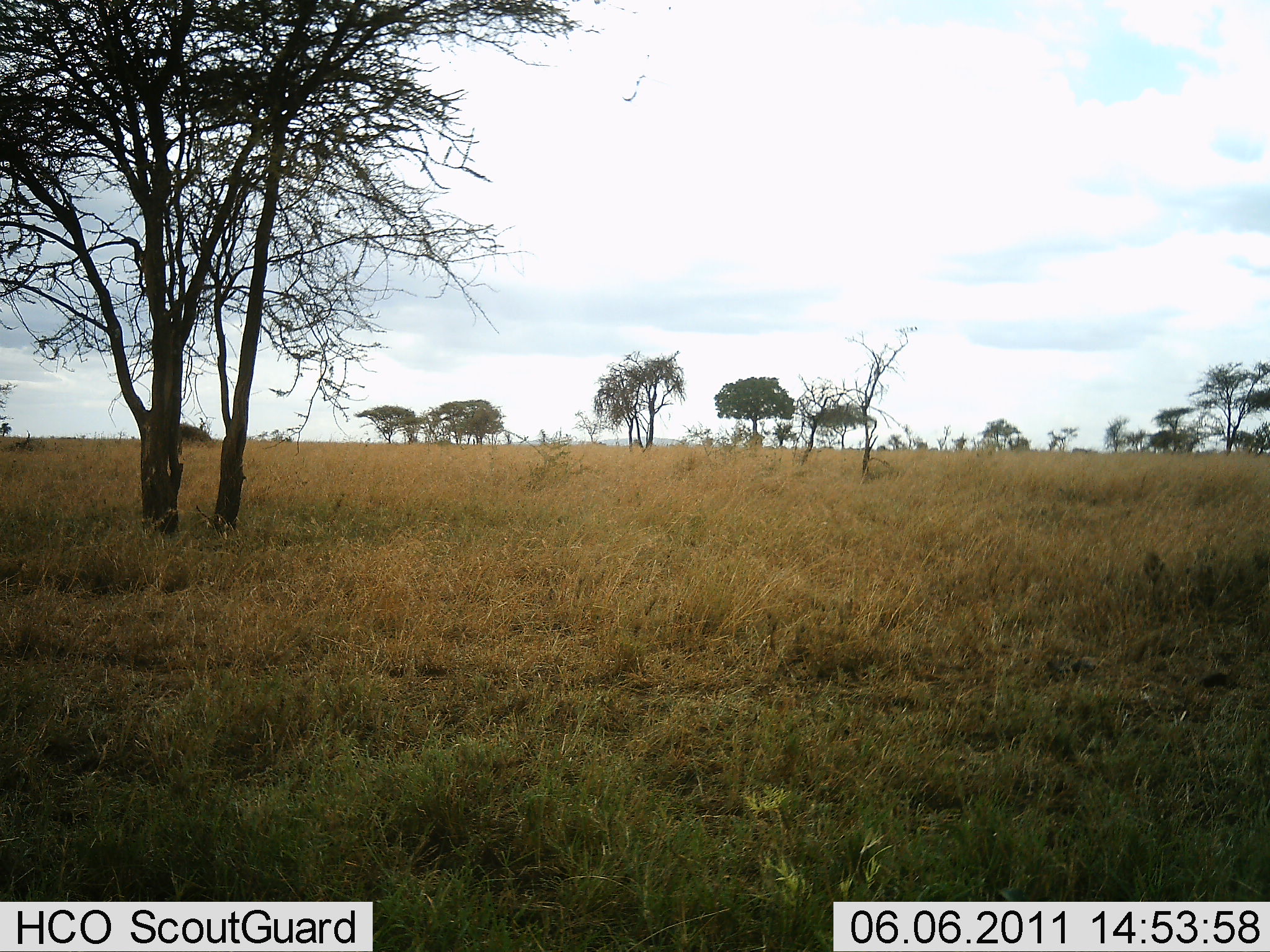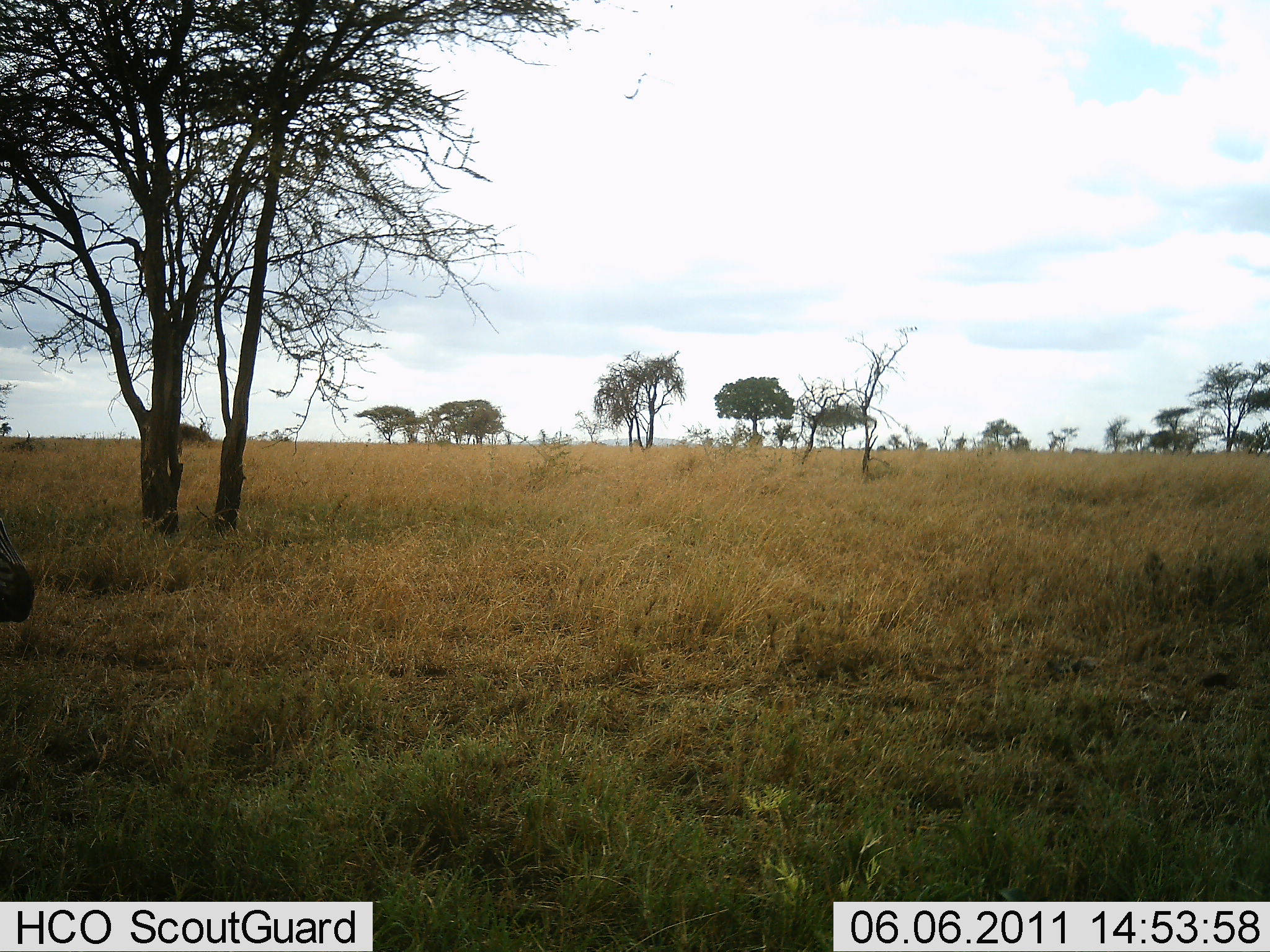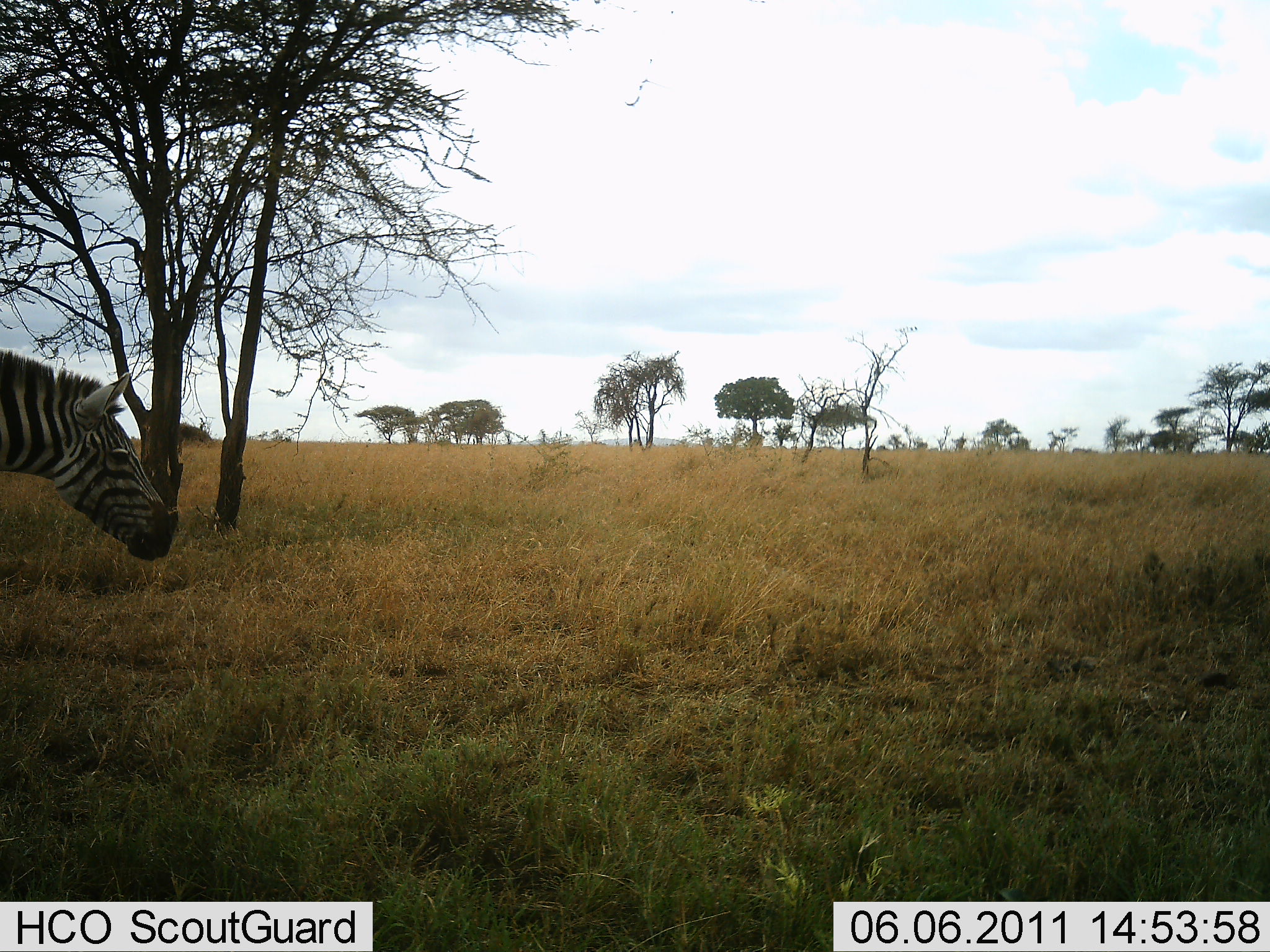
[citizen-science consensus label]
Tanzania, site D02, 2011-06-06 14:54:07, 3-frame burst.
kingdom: Animalia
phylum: Chordata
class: Mammalia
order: Perissodactyla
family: Equidae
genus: Equus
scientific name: Equus quagga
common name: plains zebra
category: zebra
Zebra (plains zebra) (Equus quagga), count 1. Behavior (volunteer vote fractions): standing 0%, resting 0%, moving 100%, interacting 0%. Young present (vote fraction): 0%. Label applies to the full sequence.